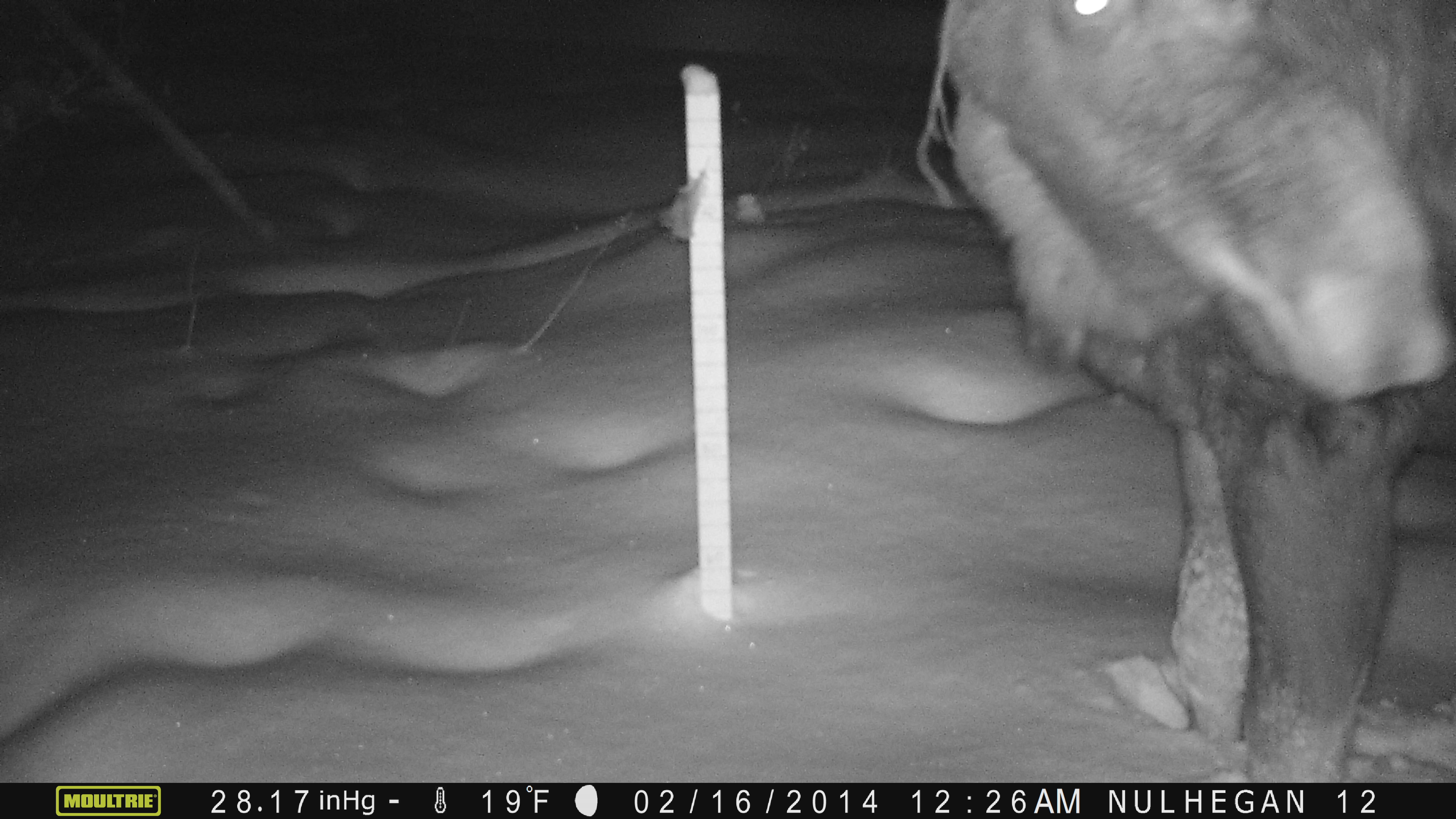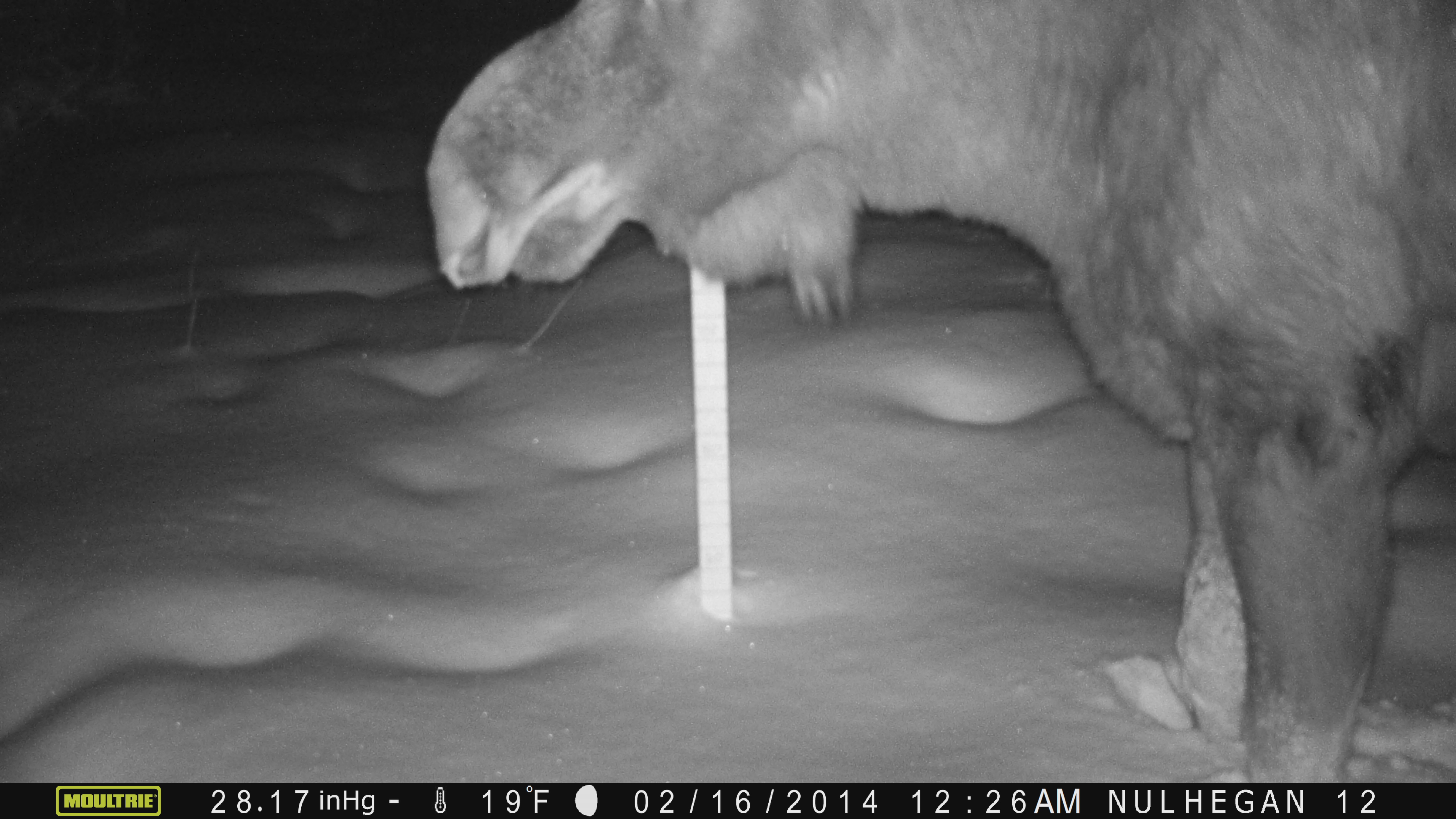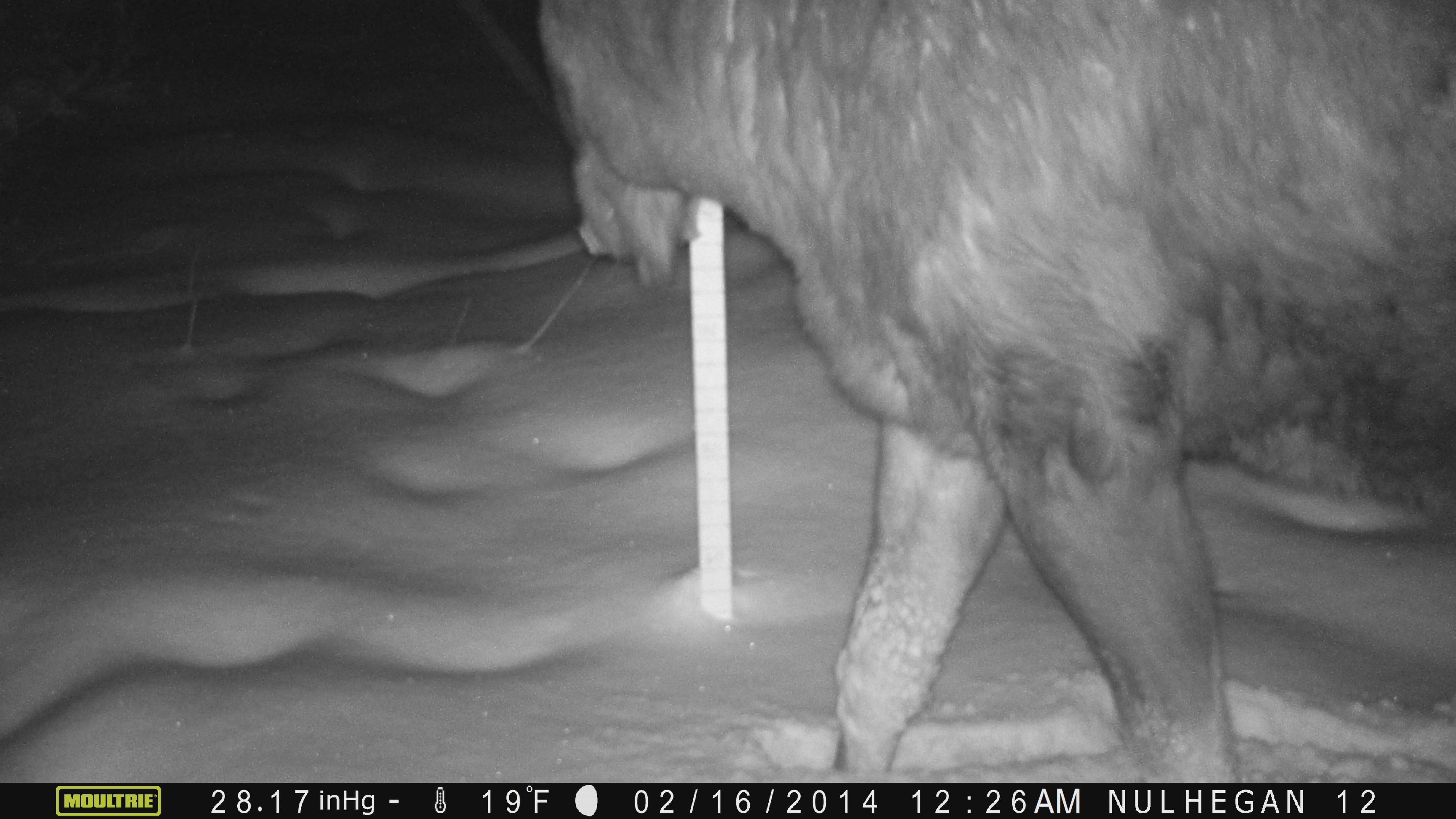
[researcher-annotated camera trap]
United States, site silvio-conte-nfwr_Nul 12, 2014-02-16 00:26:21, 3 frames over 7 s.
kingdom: Animalia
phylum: Chordata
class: Mammalia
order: Artiodactyla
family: Cervidae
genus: Alces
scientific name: Alces alces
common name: moose